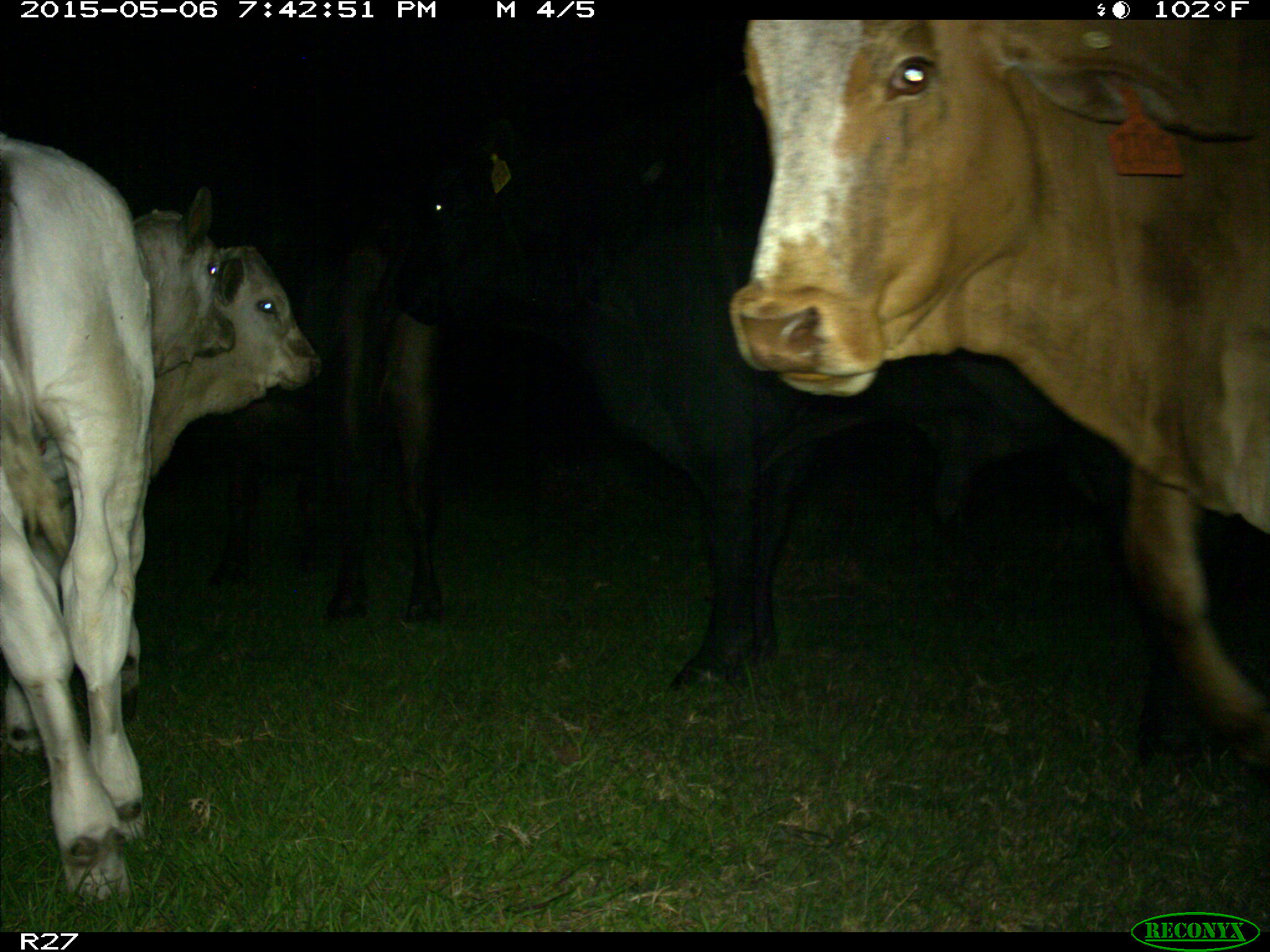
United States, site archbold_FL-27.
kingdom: Animalia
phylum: Chordata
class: Mammalia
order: Artiodactyla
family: Bovidae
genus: Bos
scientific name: Bos taurus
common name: domestic cow